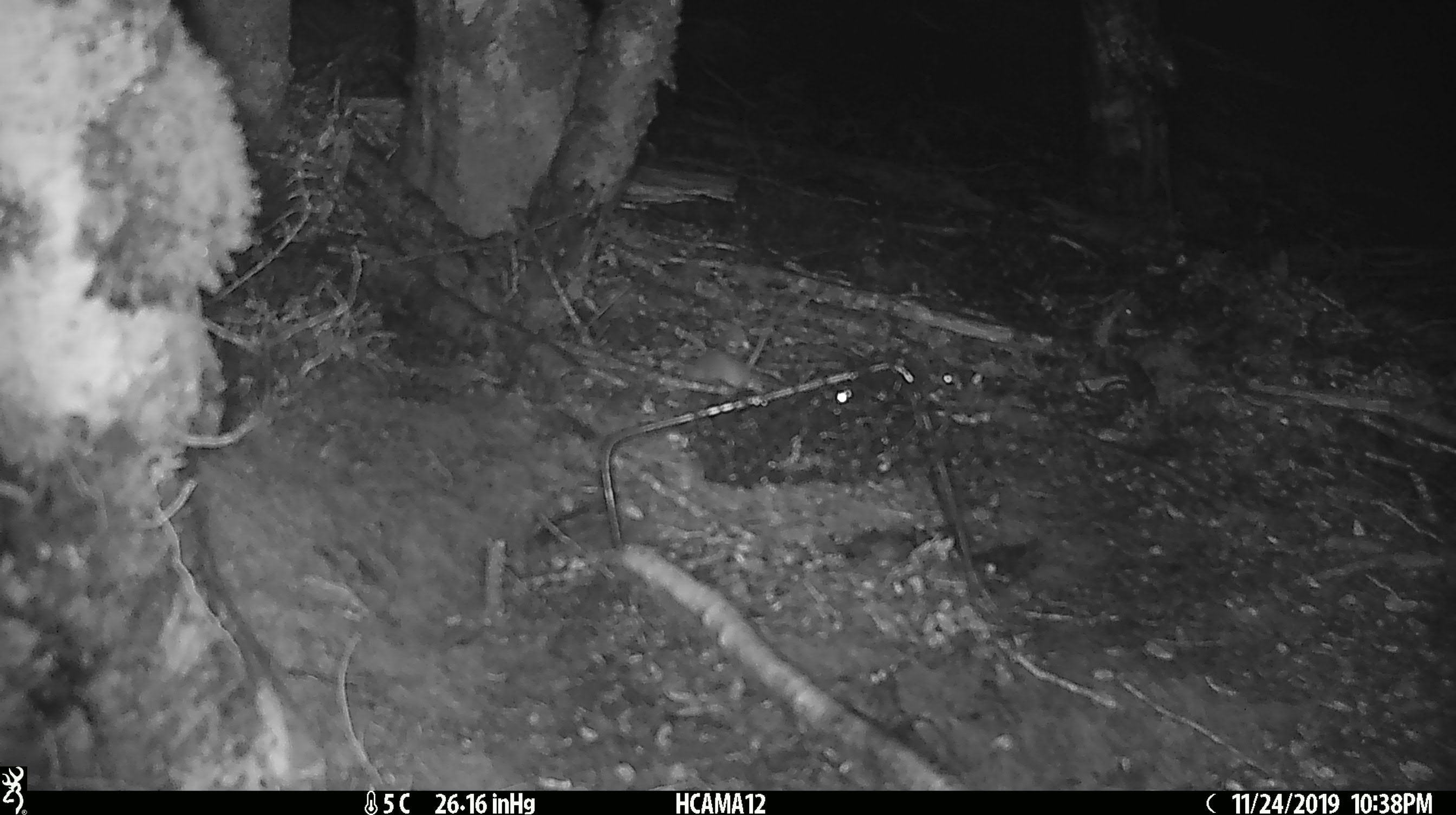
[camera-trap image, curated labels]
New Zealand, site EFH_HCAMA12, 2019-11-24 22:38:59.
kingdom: Animalia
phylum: Chordata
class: Mammalia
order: Rodentia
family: Muridae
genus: Mus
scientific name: Mus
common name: mouse